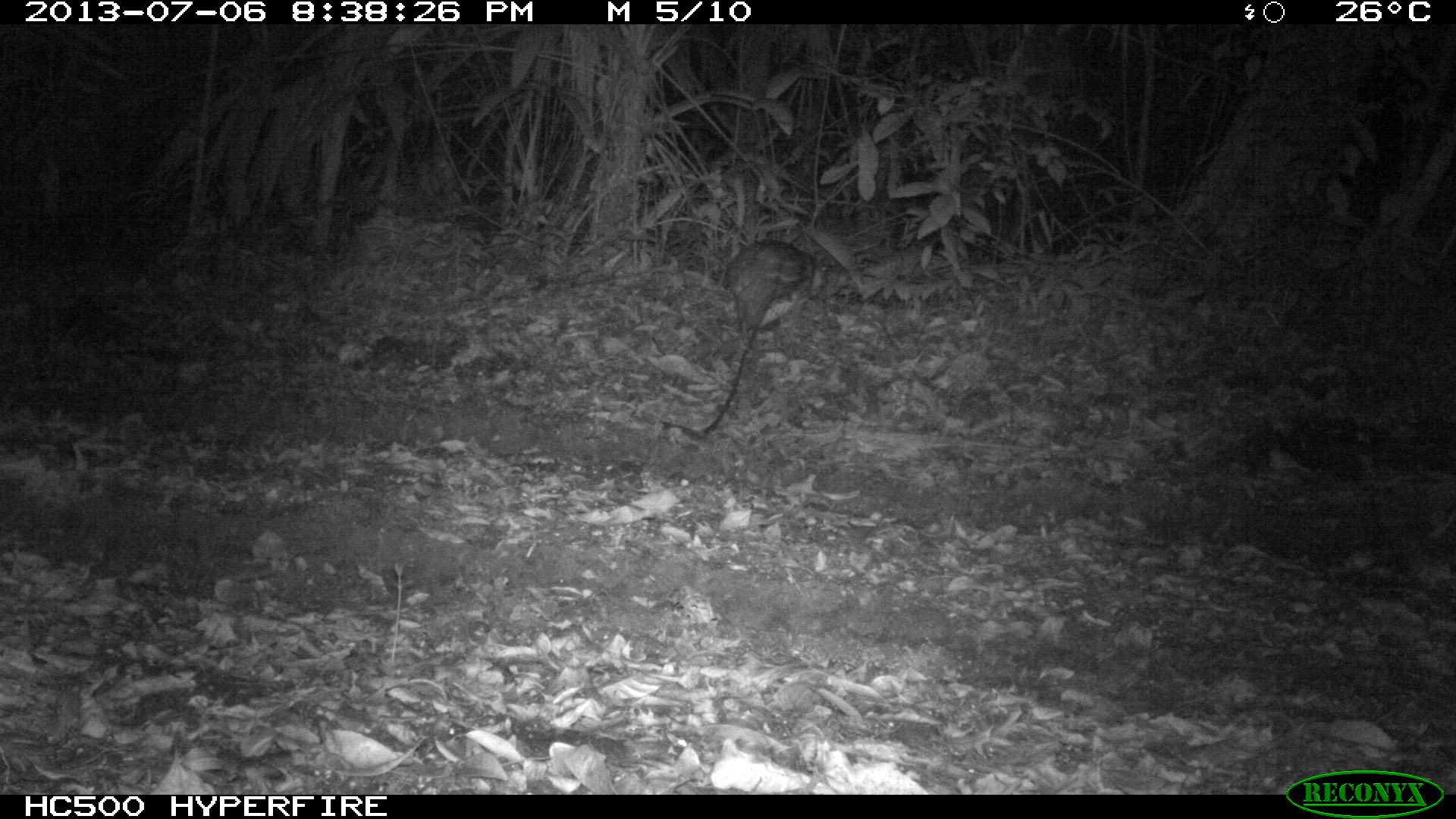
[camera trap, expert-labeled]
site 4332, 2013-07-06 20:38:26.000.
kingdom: Animalia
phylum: Chordata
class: Mammalia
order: Rodentia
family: Cuniculidae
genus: Cuniculus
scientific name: Cuniculus paca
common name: lowland paca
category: agouti paca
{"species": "agouti paca (lowland paca) (Cuniculus paca)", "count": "1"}